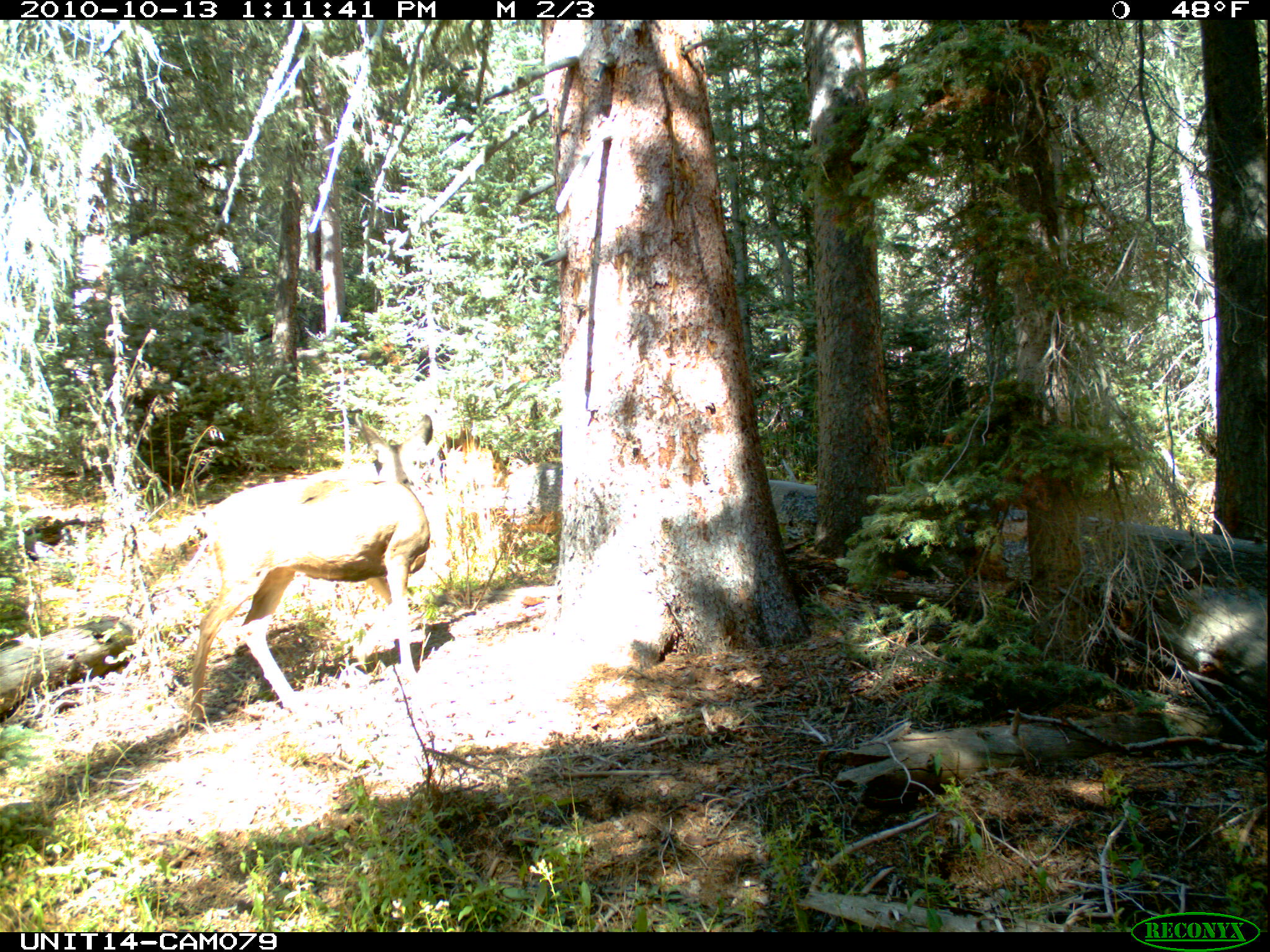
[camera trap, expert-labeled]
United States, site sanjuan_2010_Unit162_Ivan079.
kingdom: Animalia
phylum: Chordata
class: Mammalia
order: Artiodactyla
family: Cervidae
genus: Odocoileus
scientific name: Odocoileus hemionus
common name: mule deer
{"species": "Odocoileus hemionus (mule deer)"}